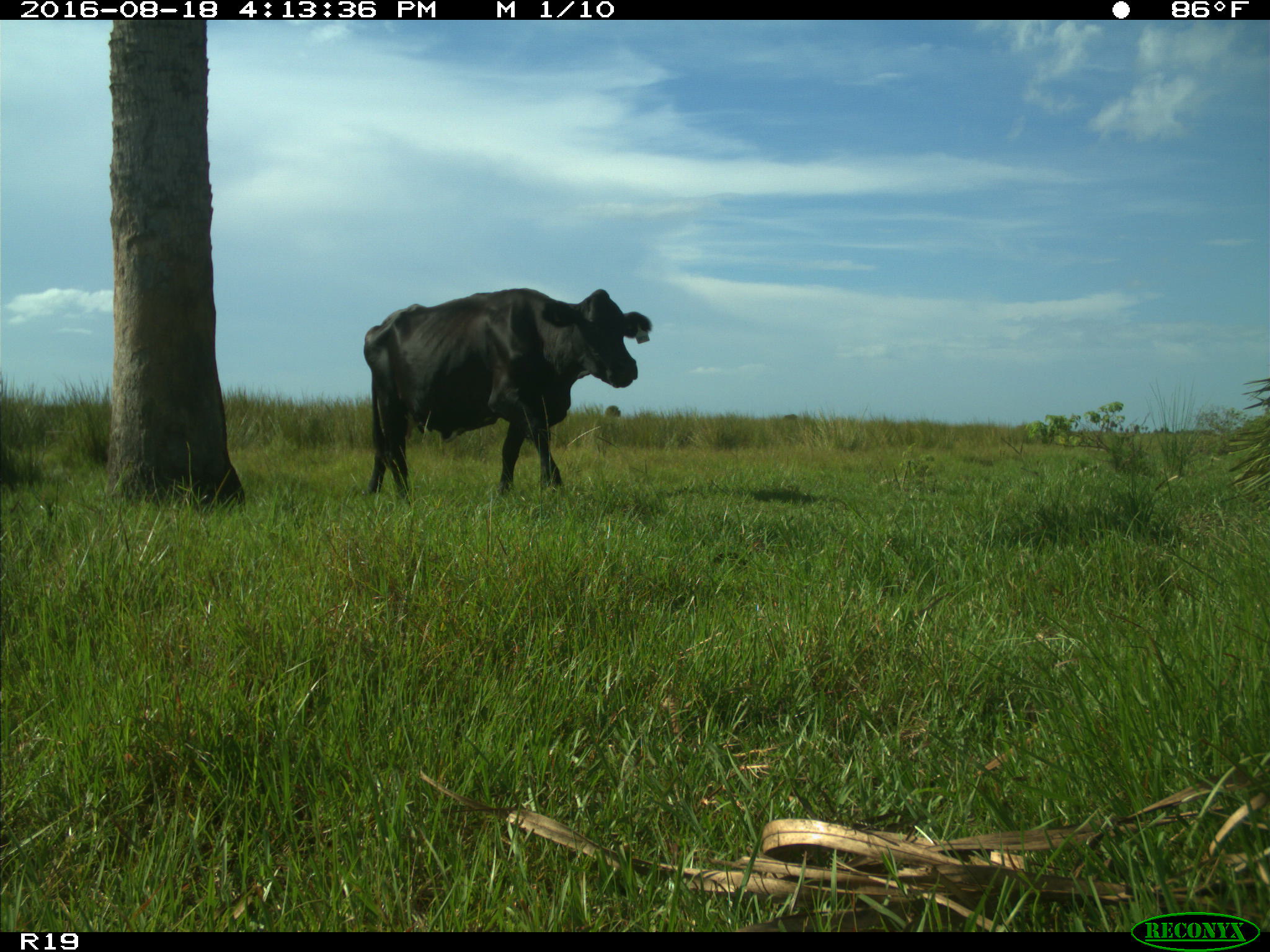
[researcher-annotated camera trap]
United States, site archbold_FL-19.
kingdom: Animalia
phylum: Chordata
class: Mammalia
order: Artiodactyla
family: Bovidae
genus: Bos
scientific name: Bos taurus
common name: domestic cow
Bos taurus (domestic cow).